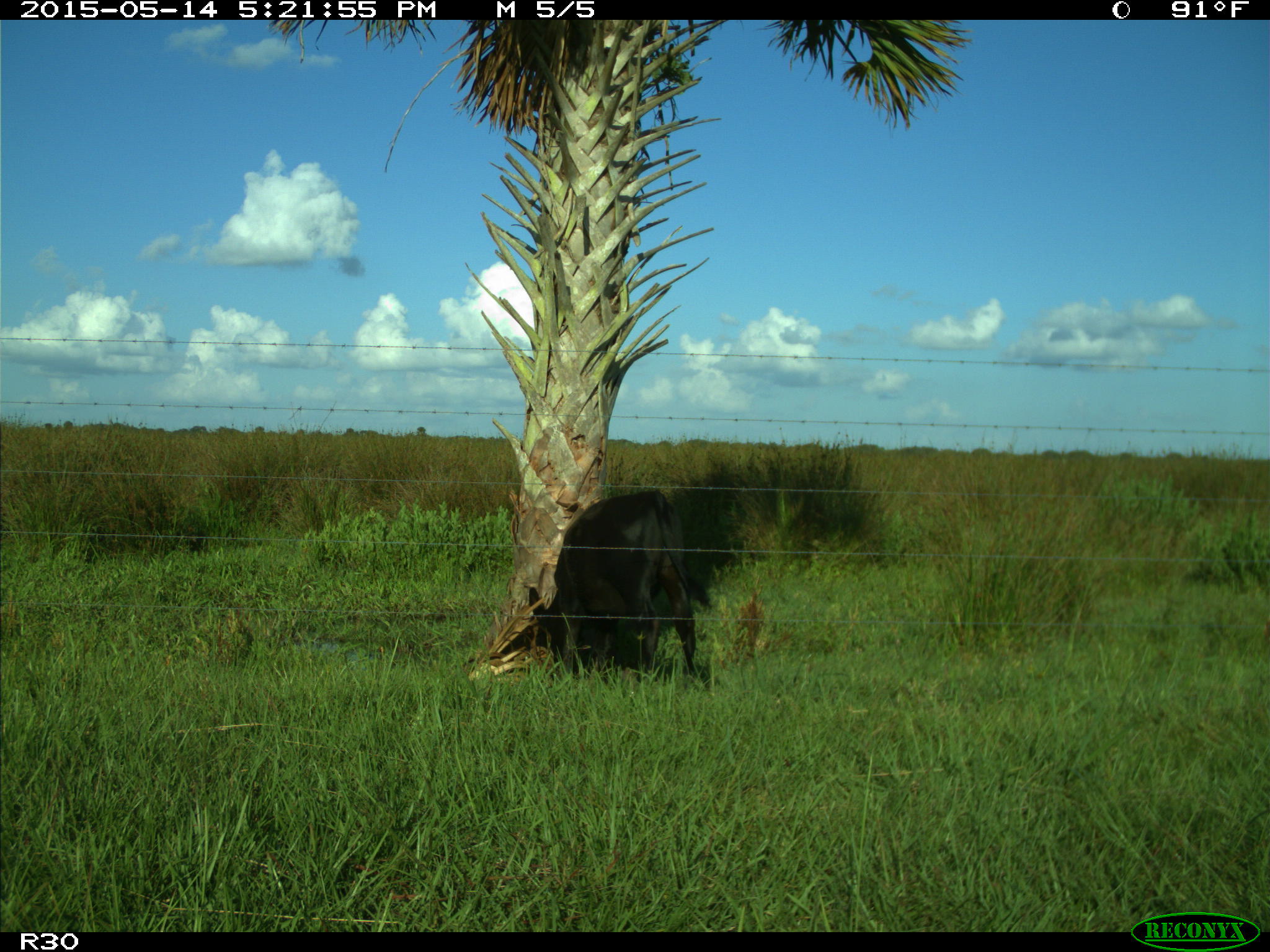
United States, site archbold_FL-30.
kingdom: Animalia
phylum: Chordata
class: Mammalia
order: Artiodactyla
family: Bovidae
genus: Bos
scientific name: Bos taurus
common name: domestic cow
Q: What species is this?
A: Bos taurus (domestic cow).